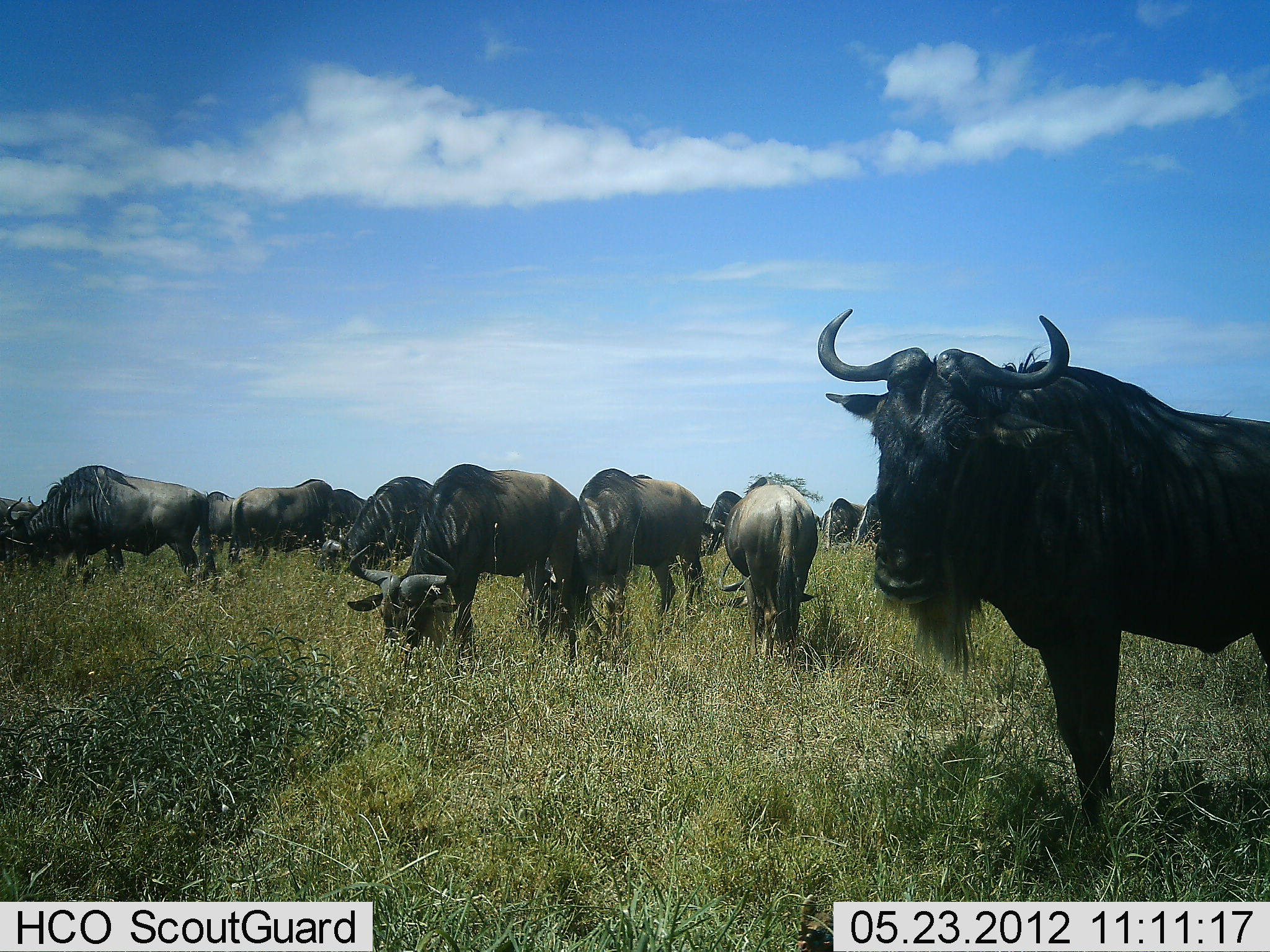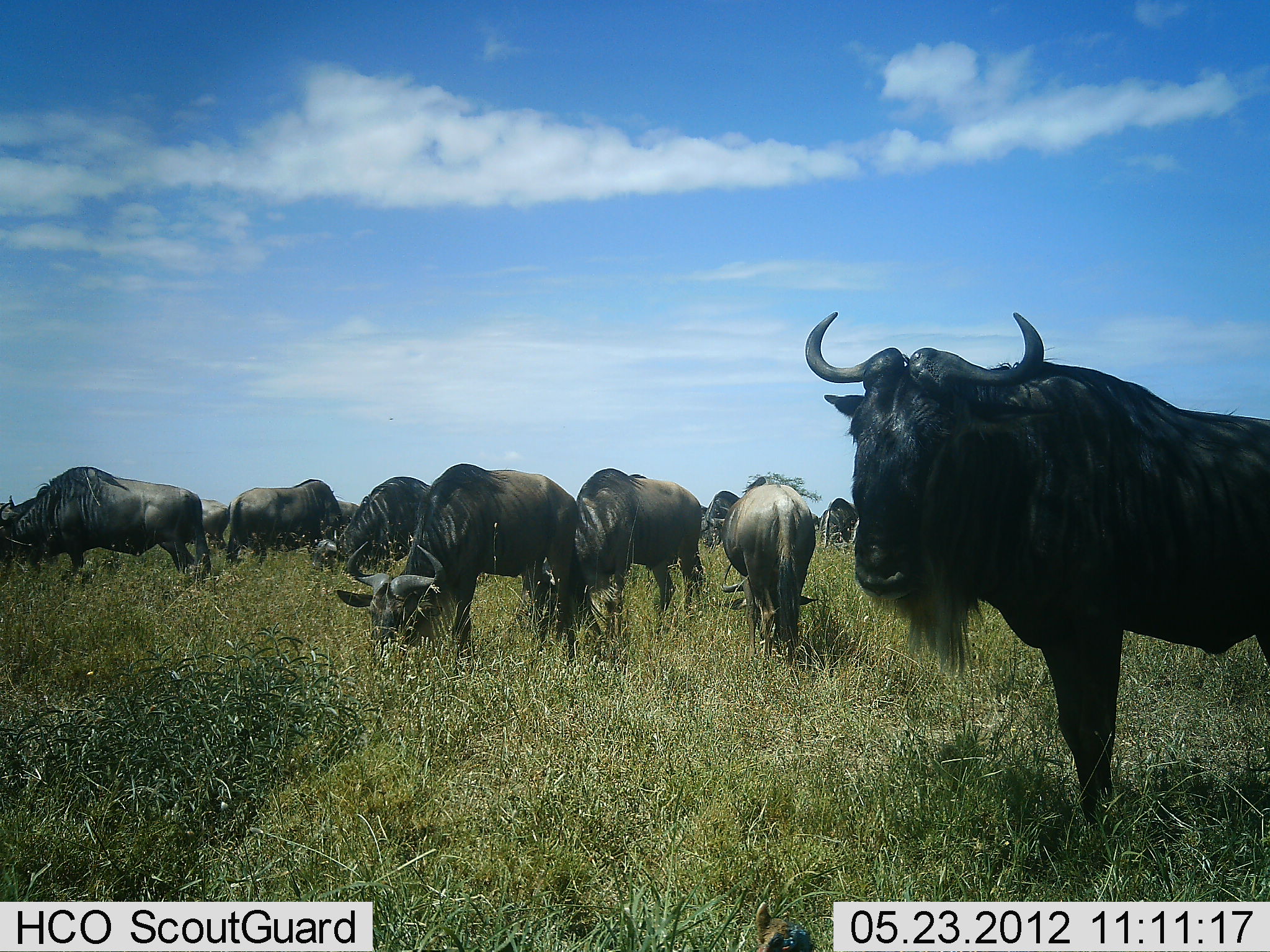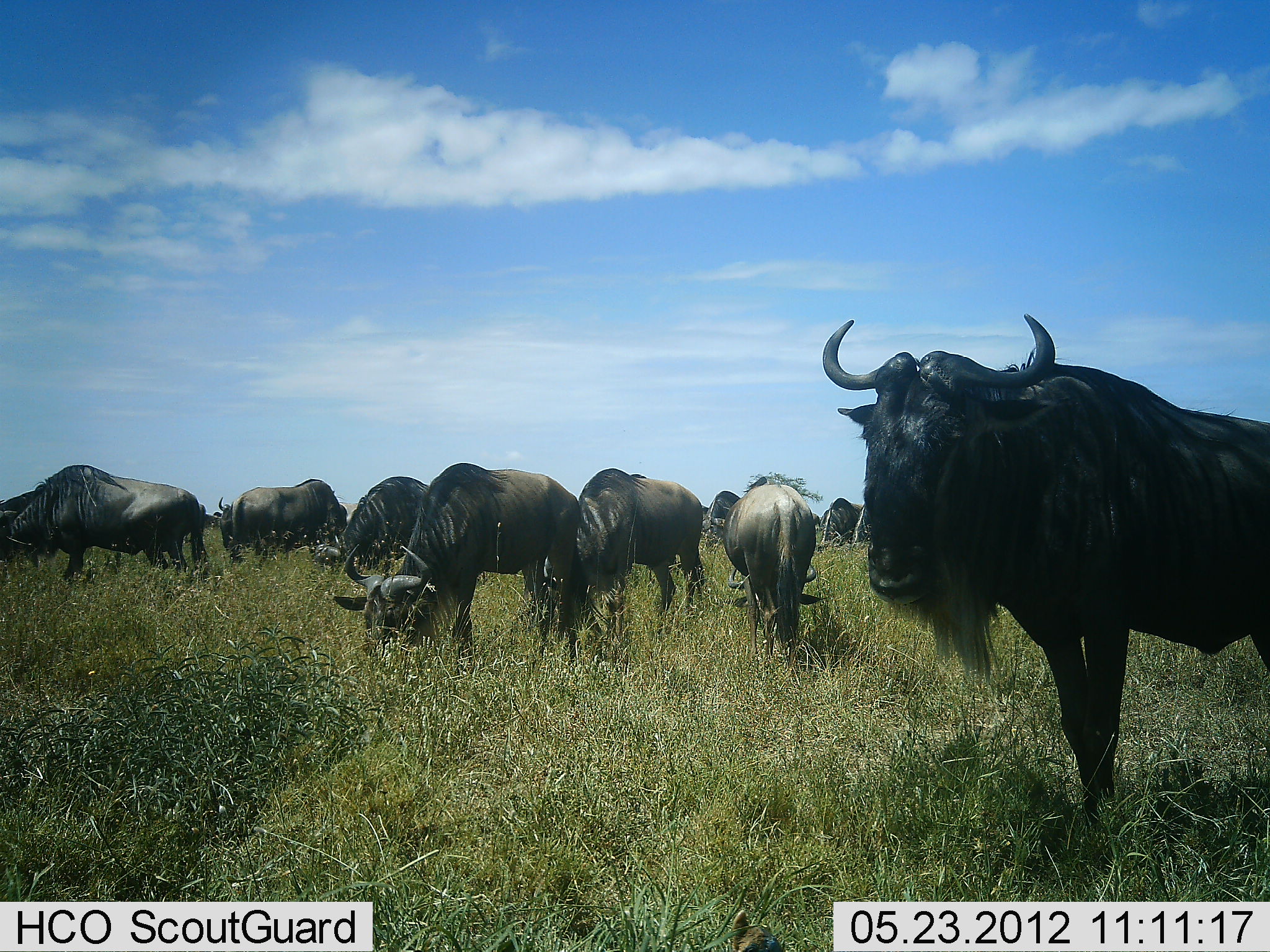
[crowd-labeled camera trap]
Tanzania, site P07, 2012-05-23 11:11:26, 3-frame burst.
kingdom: Animalia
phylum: Chordata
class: Mammalia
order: Artiodactyla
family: Bovidae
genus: Connochaetes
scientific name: Connochaetes taurinus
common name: blue wildebeest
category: wildebeest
Wildebeest (blue wildebeest) (Connochaetes taurinus), count 11-50. Behavior (volunteer vote fractions): standing 79%, resting 7%, moving 0%, interacting 0%. Young present (vote fraction): 0%. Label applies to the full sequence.